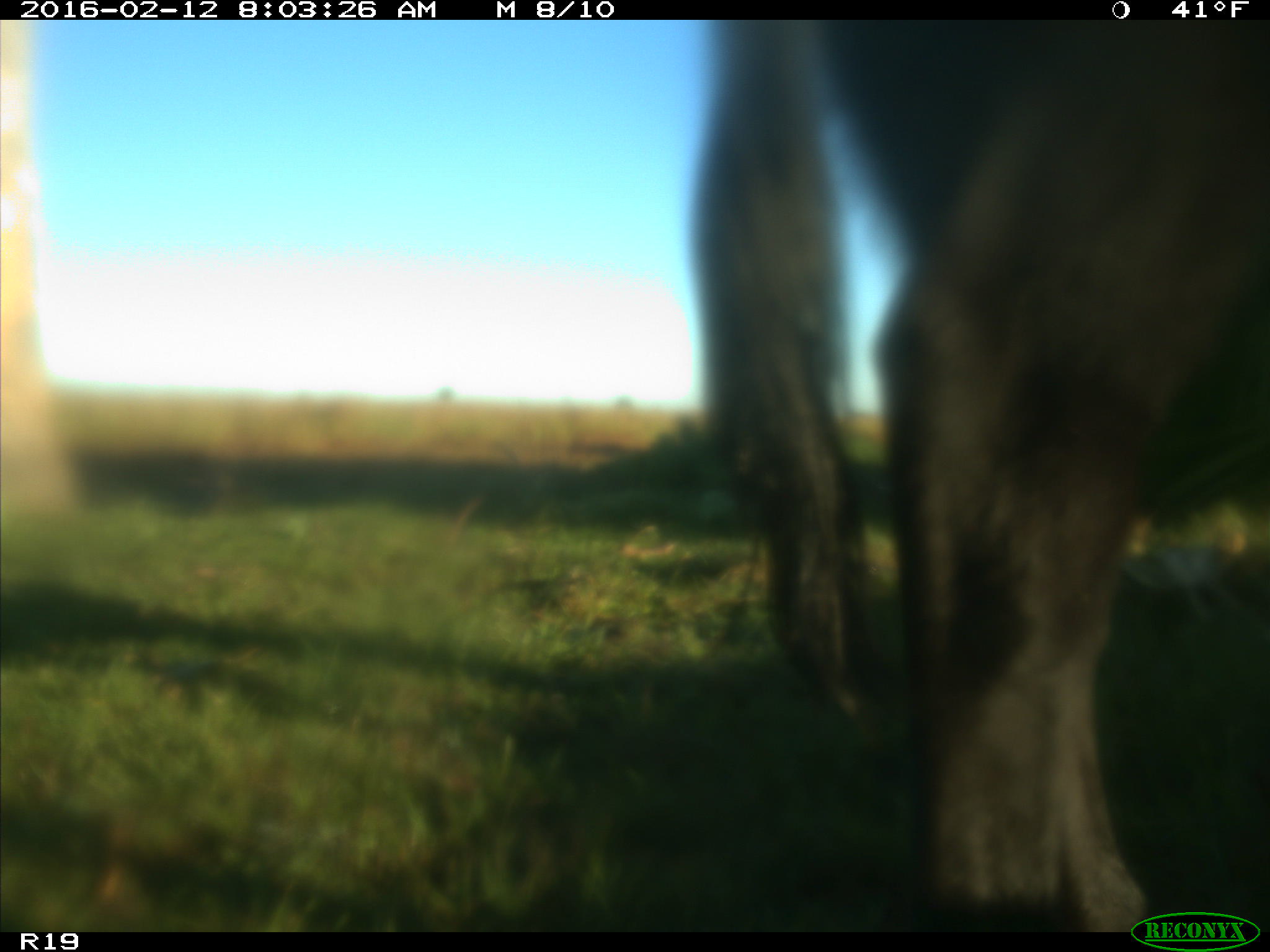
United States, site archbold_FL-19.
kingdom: Animalia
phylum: Chordata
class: Mammalia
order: Artiodactyla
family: Bovidae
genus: Bos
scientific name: Bos taurus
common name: domestic cow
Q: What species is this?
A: Bos taurus (domestic cow).